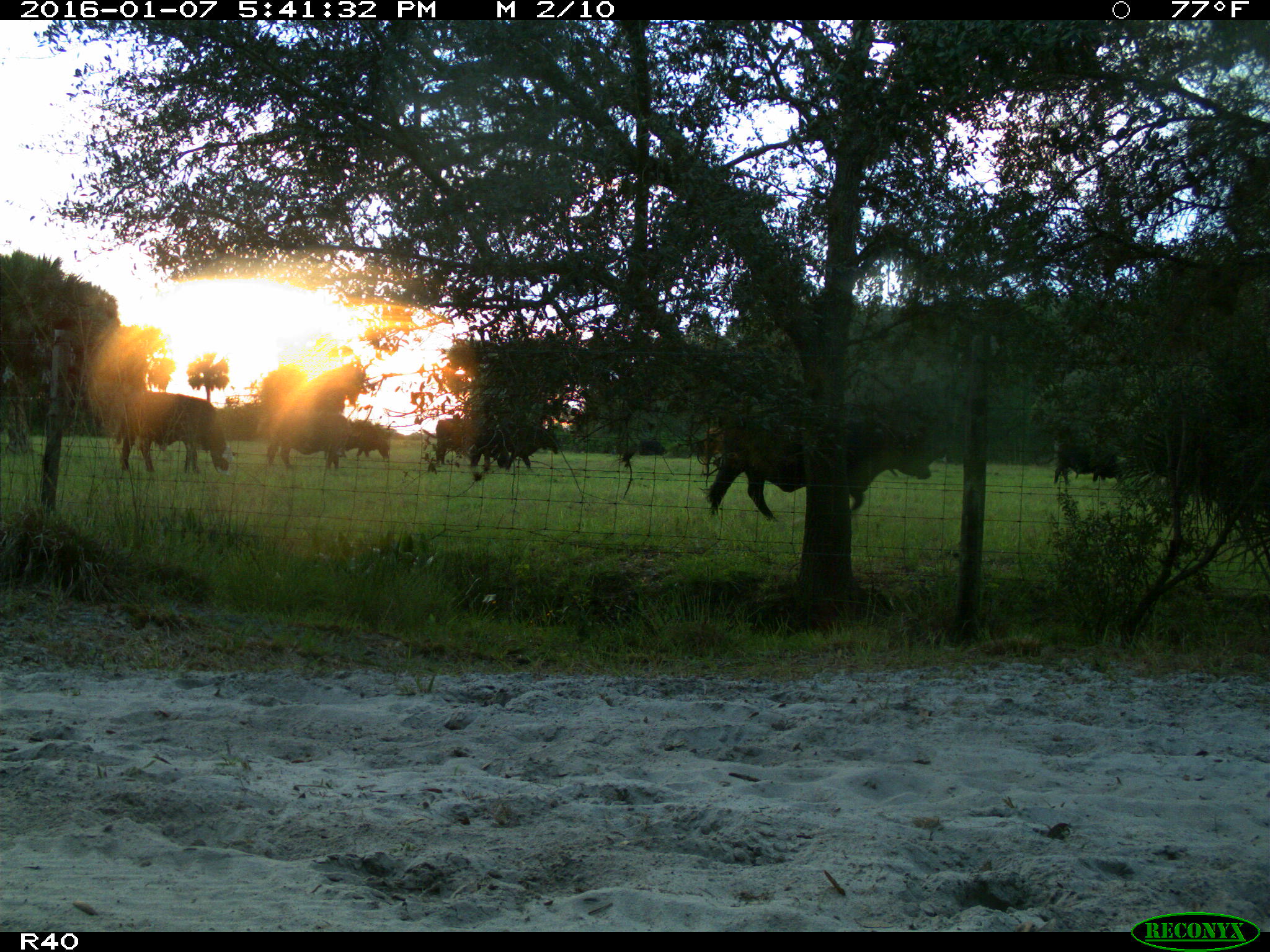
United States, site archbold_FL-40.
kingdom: Animalia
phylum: Chordata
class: Mammalia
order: Artiodactyla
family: Bovidae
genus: Bos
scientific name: Bos taurus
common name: domestic cow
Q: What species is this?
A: Bos taurus (domestic cow).